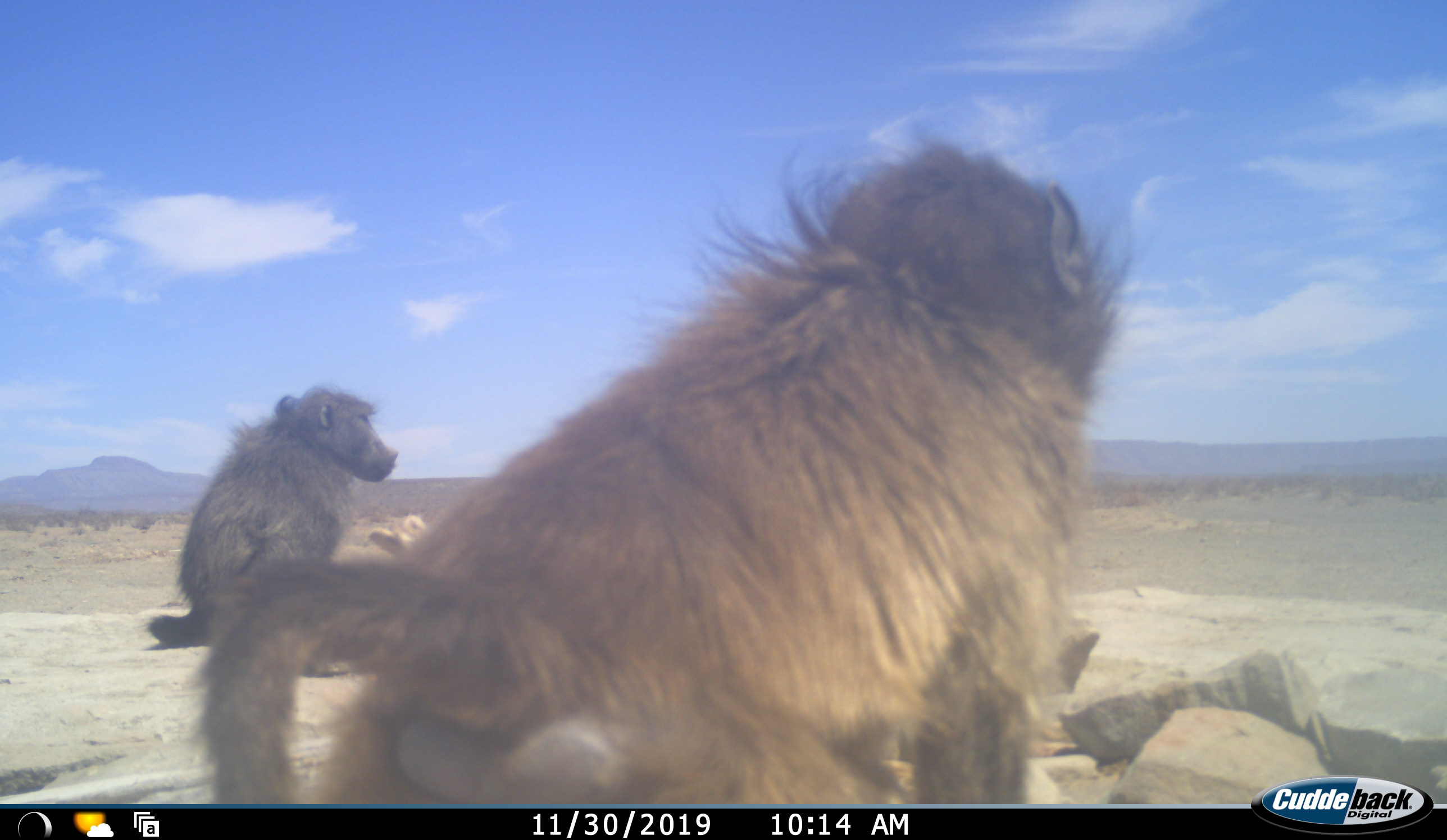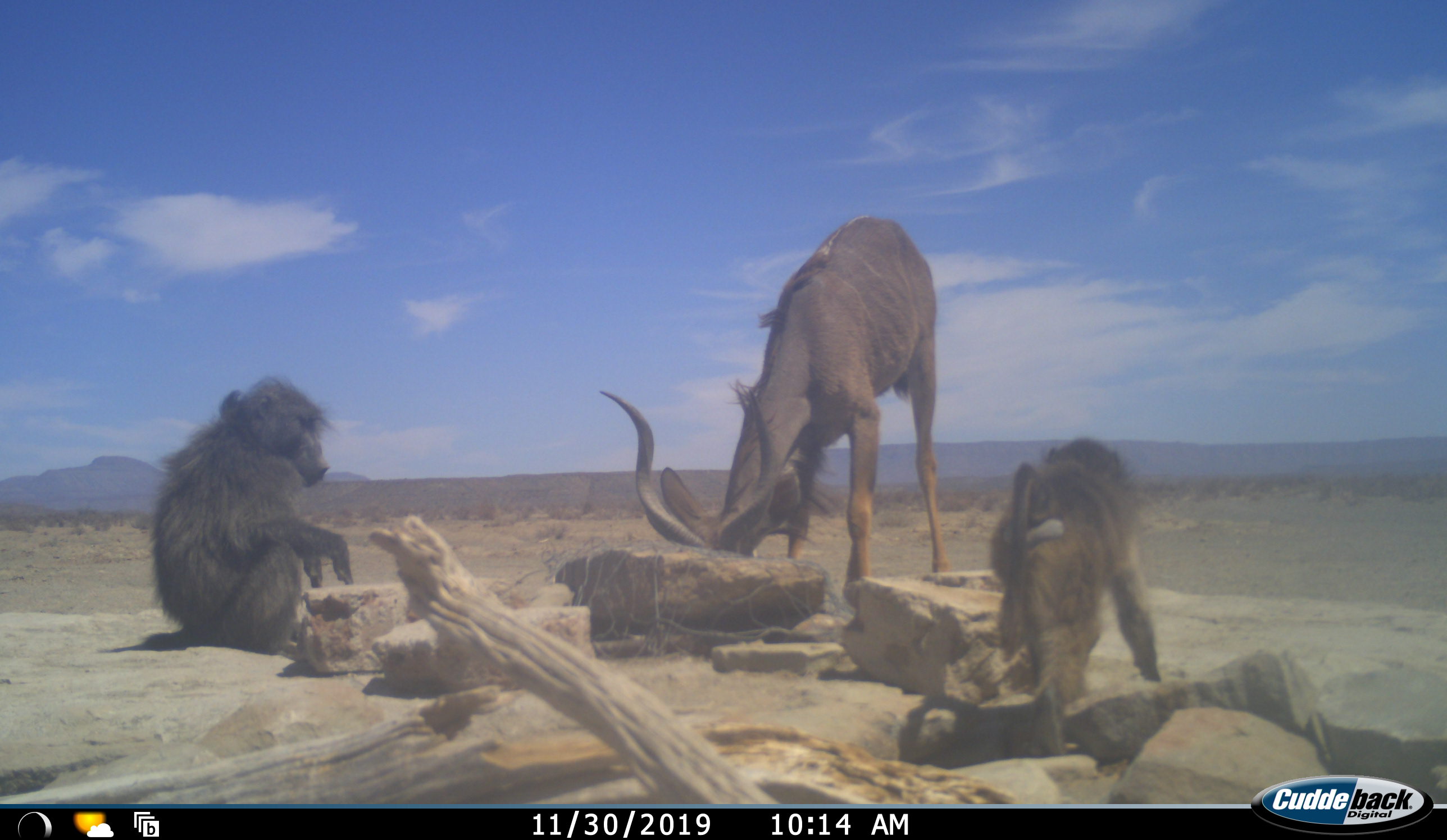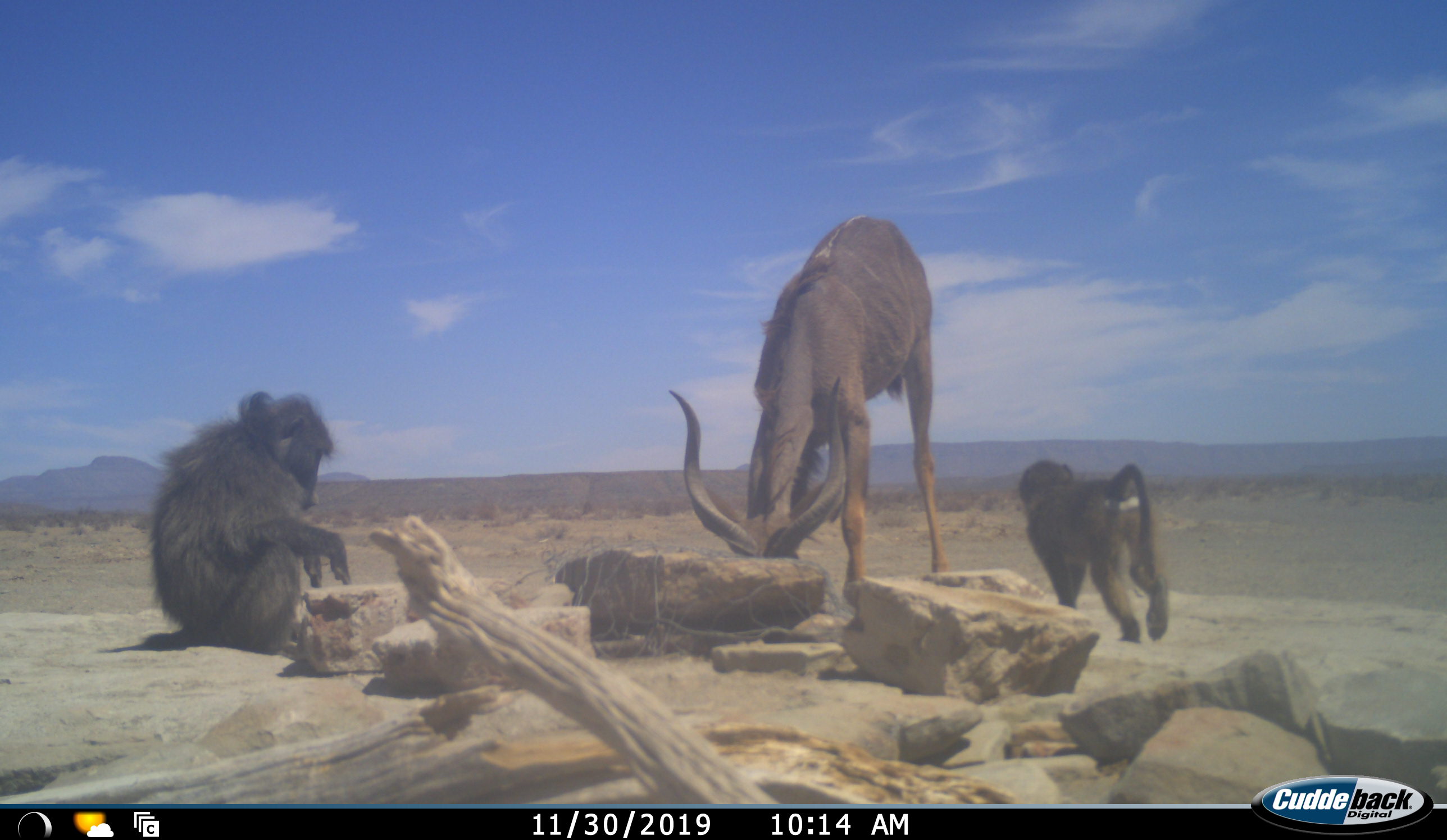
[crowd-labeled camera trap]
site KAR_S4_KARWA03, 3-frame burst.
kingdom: Animalia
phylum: Chordata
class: Mammalia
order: Primates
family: Cercopithecidae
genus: Papio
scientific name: Papio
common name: baboon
Baboon (Papio), count 2. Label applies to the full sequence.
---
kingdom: Animalia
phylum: Chordata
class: Mammalia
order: Artiodactyla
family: Bovidae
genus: Tragelaphus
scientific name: Tragelaphus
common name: kudu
Kudu (Tragelaphus), count 1. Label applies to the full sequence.